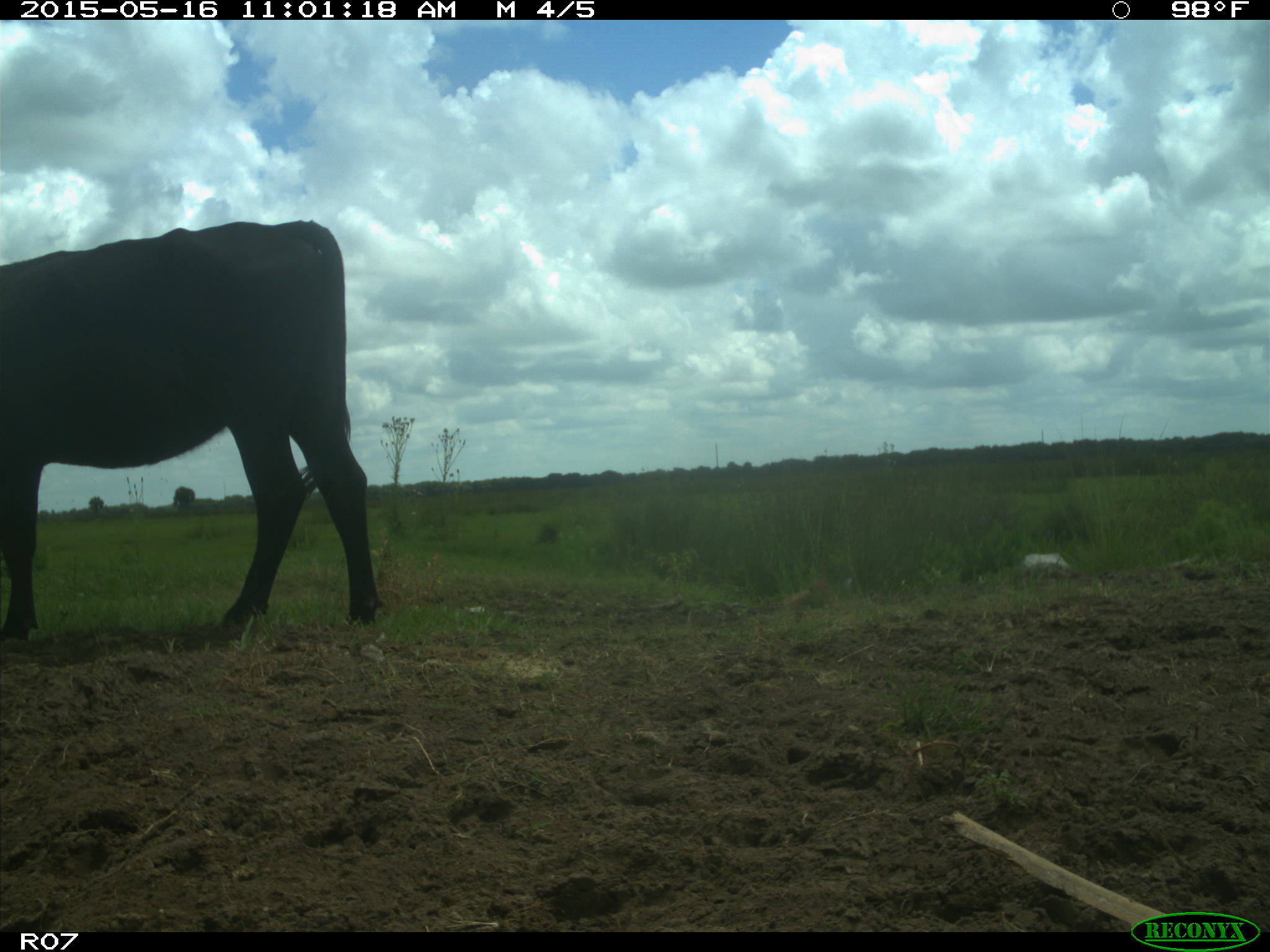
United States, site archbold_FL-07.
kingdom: Animalia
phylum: Chordata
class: Mammalia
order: Artiodactyla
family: Bovidae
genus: Bos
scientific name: Bos taurus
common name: domestic cow